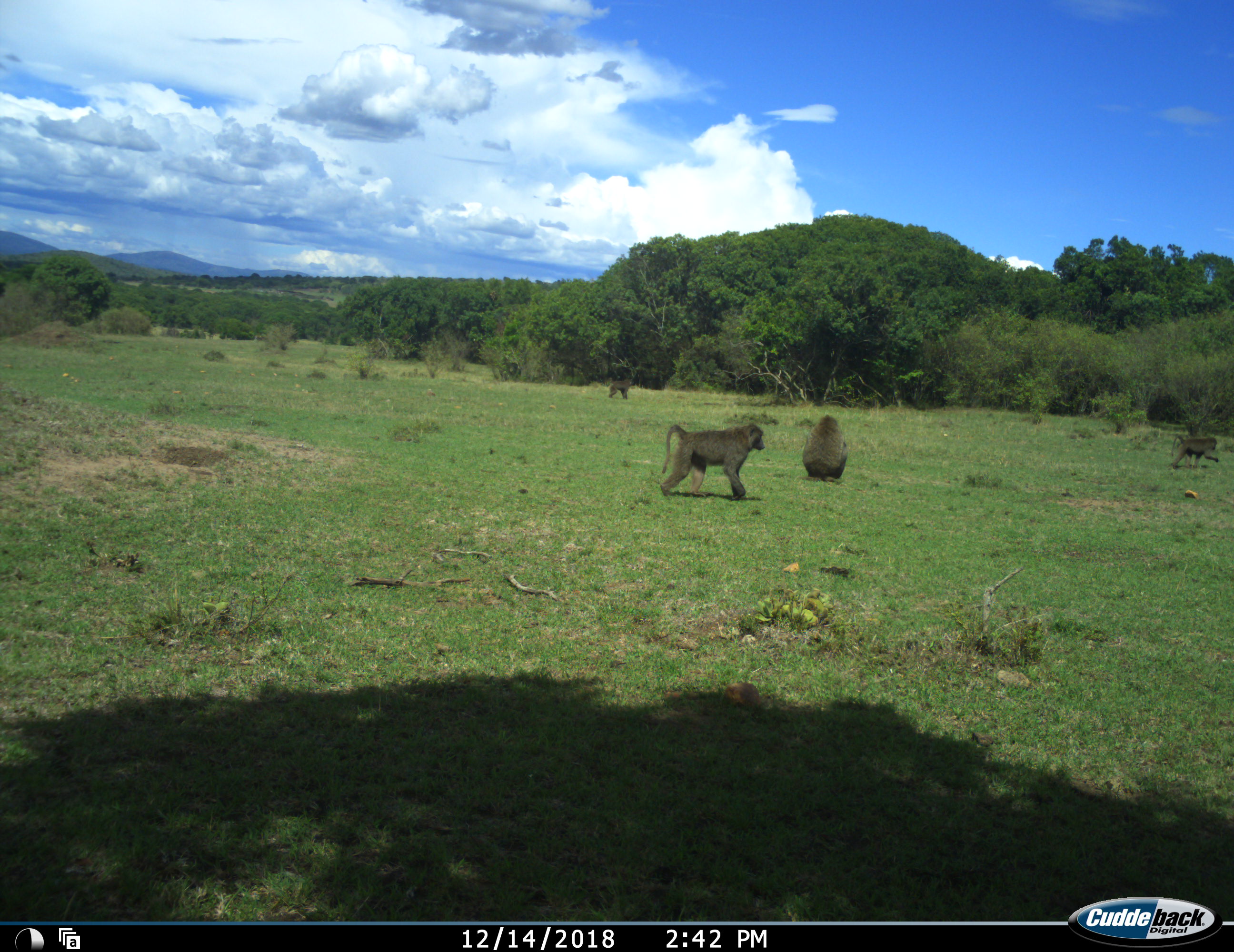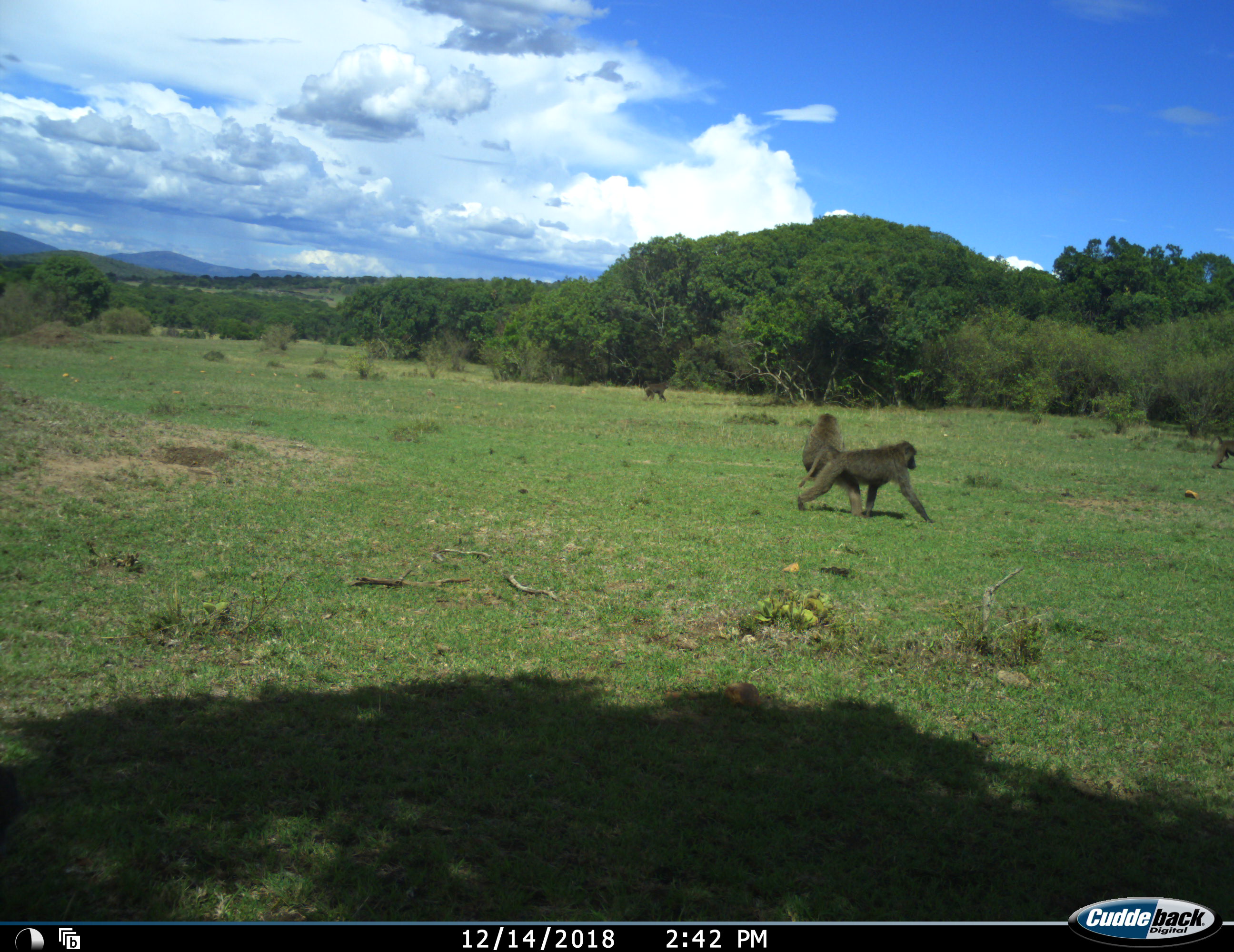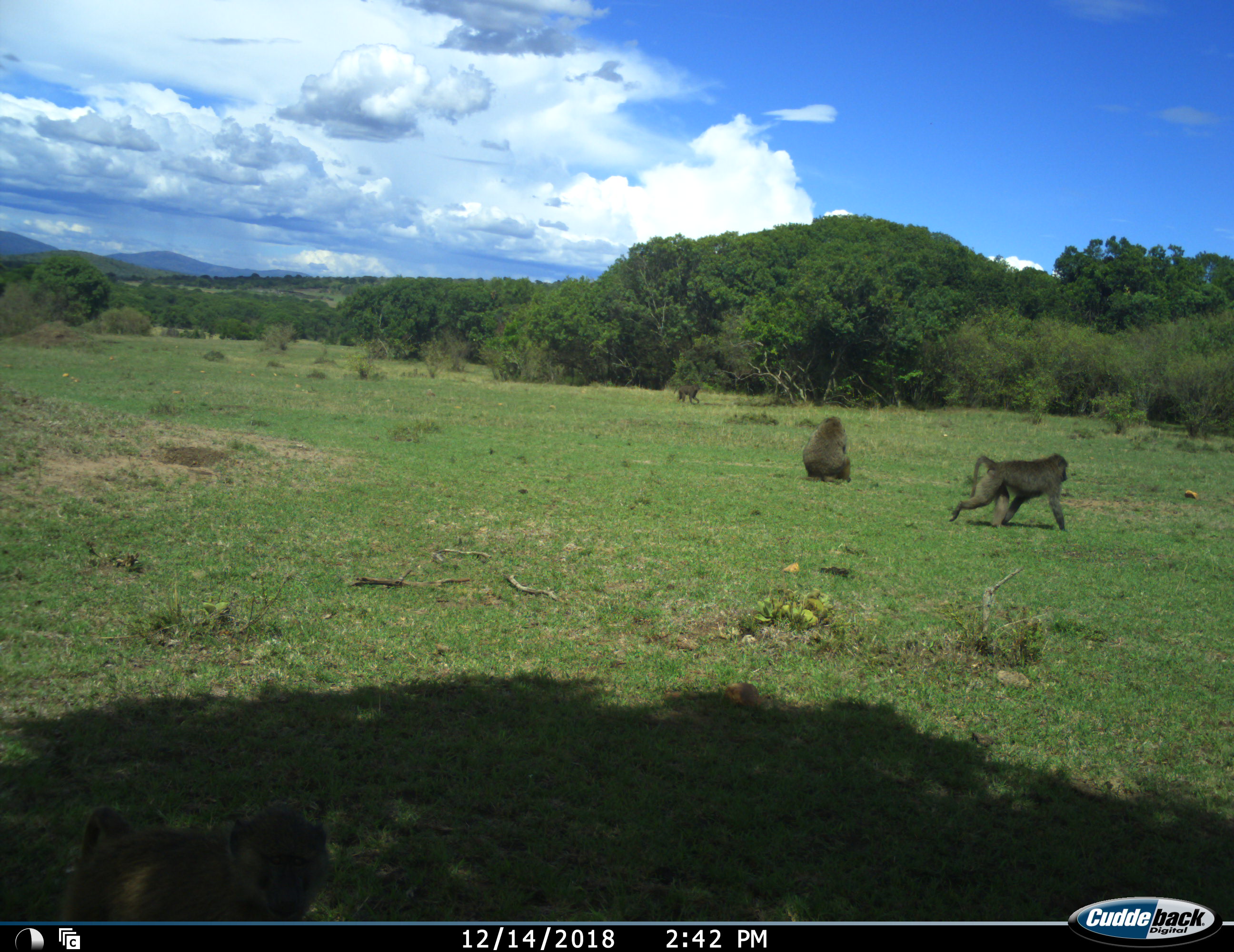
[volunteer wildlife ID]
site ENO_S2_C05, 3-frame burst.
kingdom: Animalia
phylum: Chordata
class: Mammalia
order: Primates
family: Cercopithecidae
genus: Papio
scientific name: Papio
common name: baboon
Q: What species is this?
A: Baboon (Papio).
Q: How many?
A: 4.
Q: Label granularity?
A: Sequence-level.